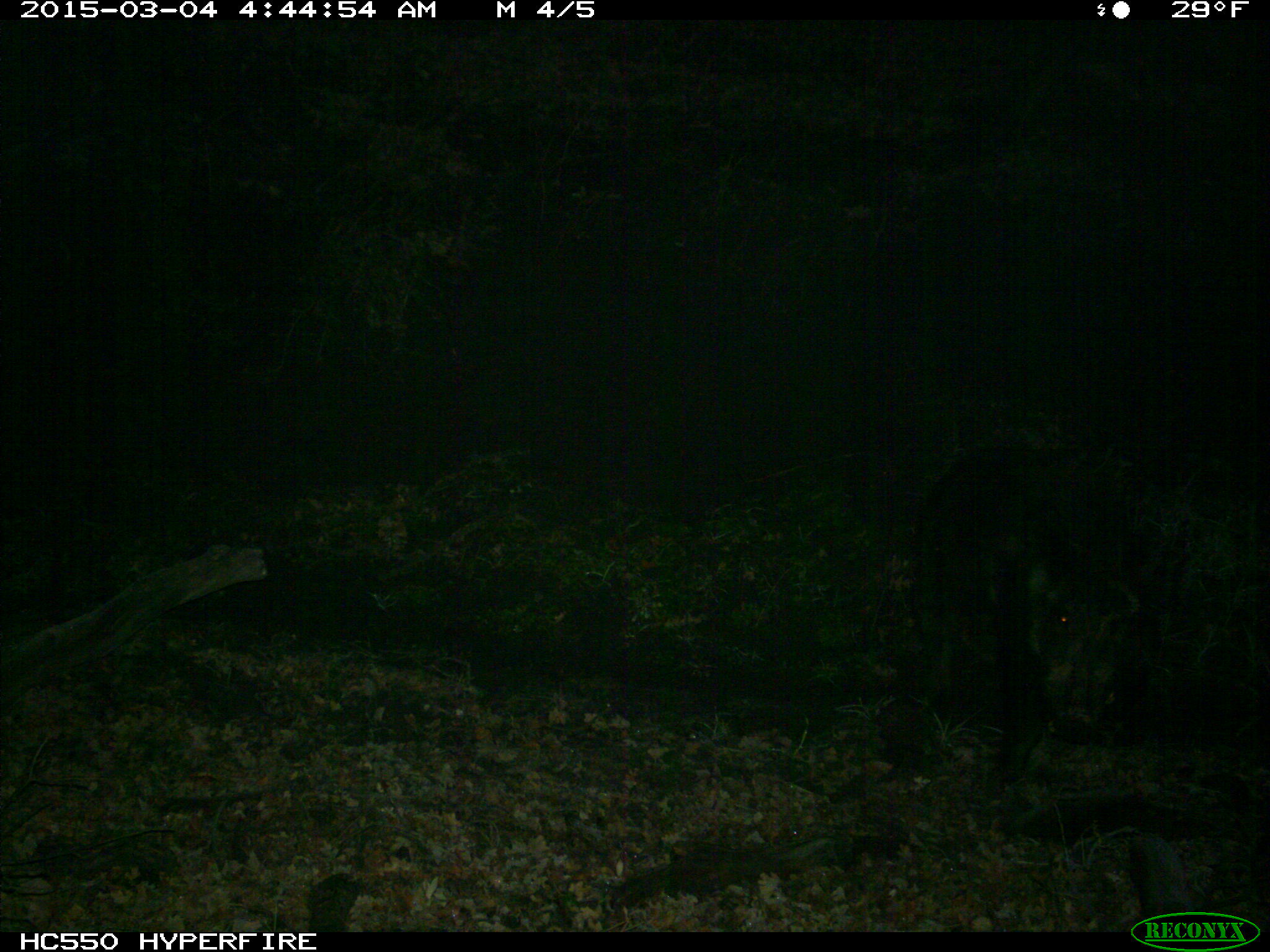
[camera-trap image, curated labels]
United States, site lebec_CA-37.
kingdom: Animalia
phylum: Chordata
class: Mammalia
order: Artiodactyla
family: Suidae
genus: Sus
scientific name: Sus scrofa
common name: wild boar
Sus scrofa (wild boar).